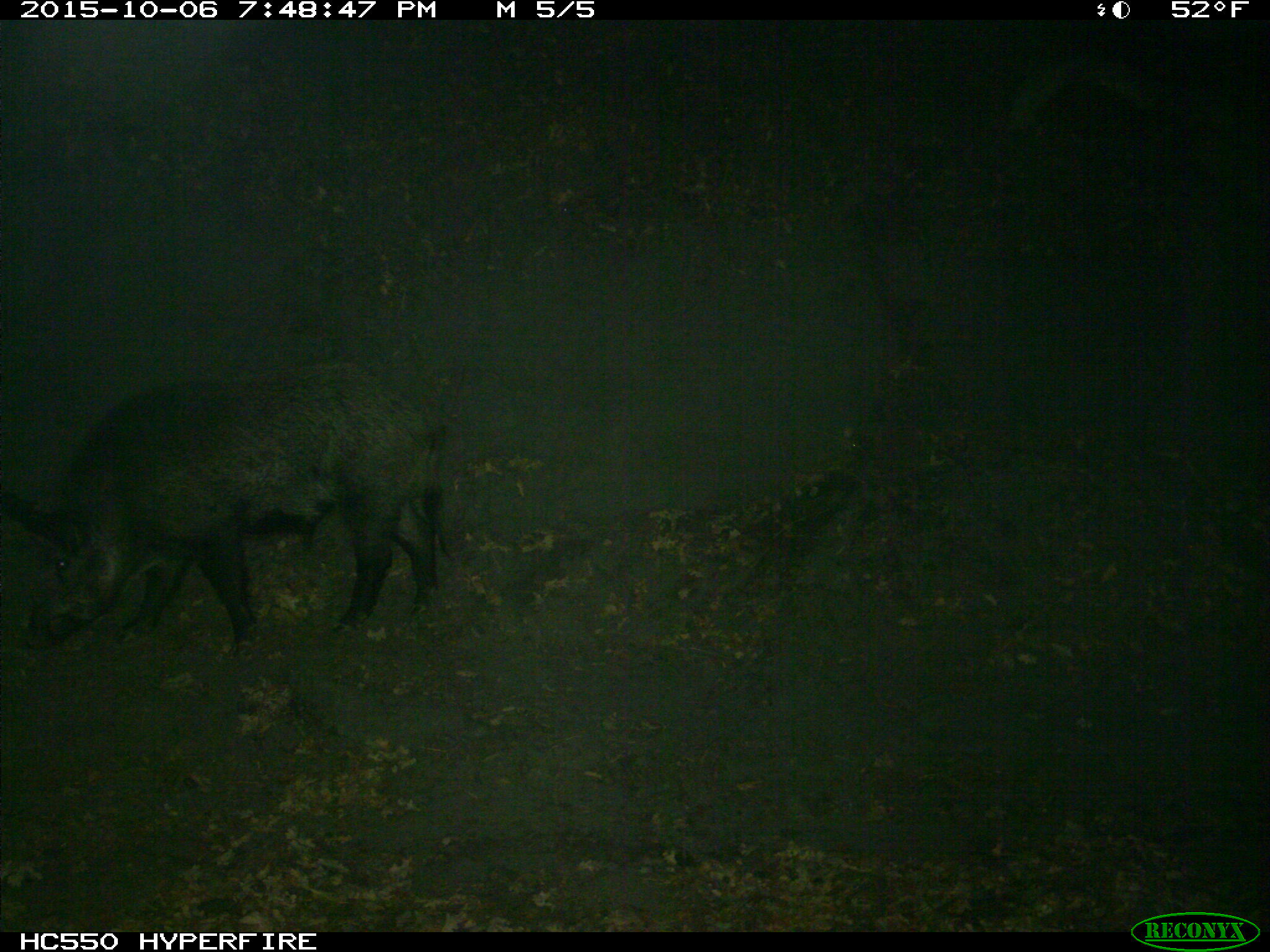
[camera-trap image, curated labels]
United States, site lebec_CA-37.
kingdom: Animalia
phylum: Chordata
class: Mammalia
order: Artiodactyla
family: Suidae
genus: Sus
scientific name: Sus scrofa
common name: wild boar